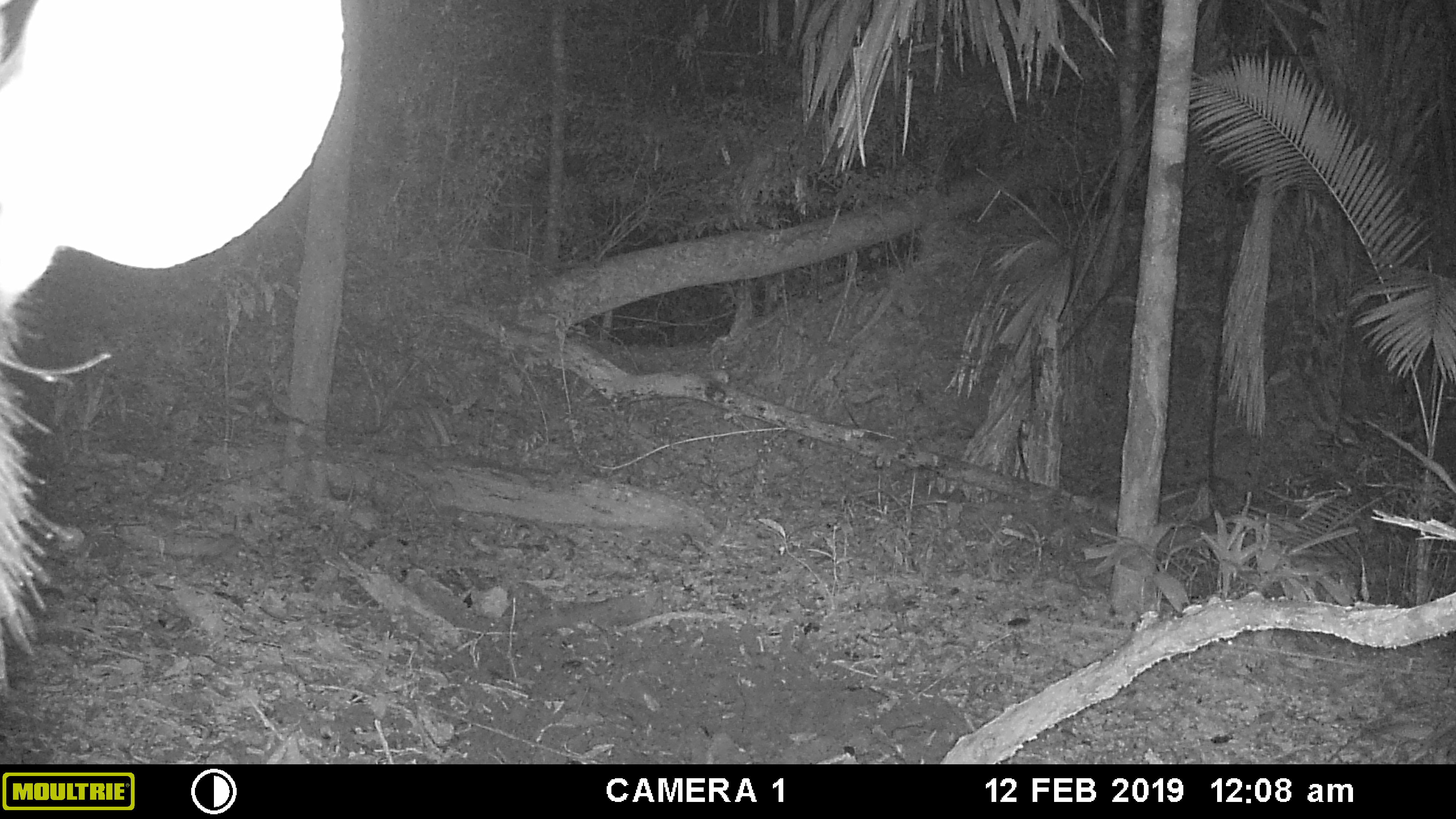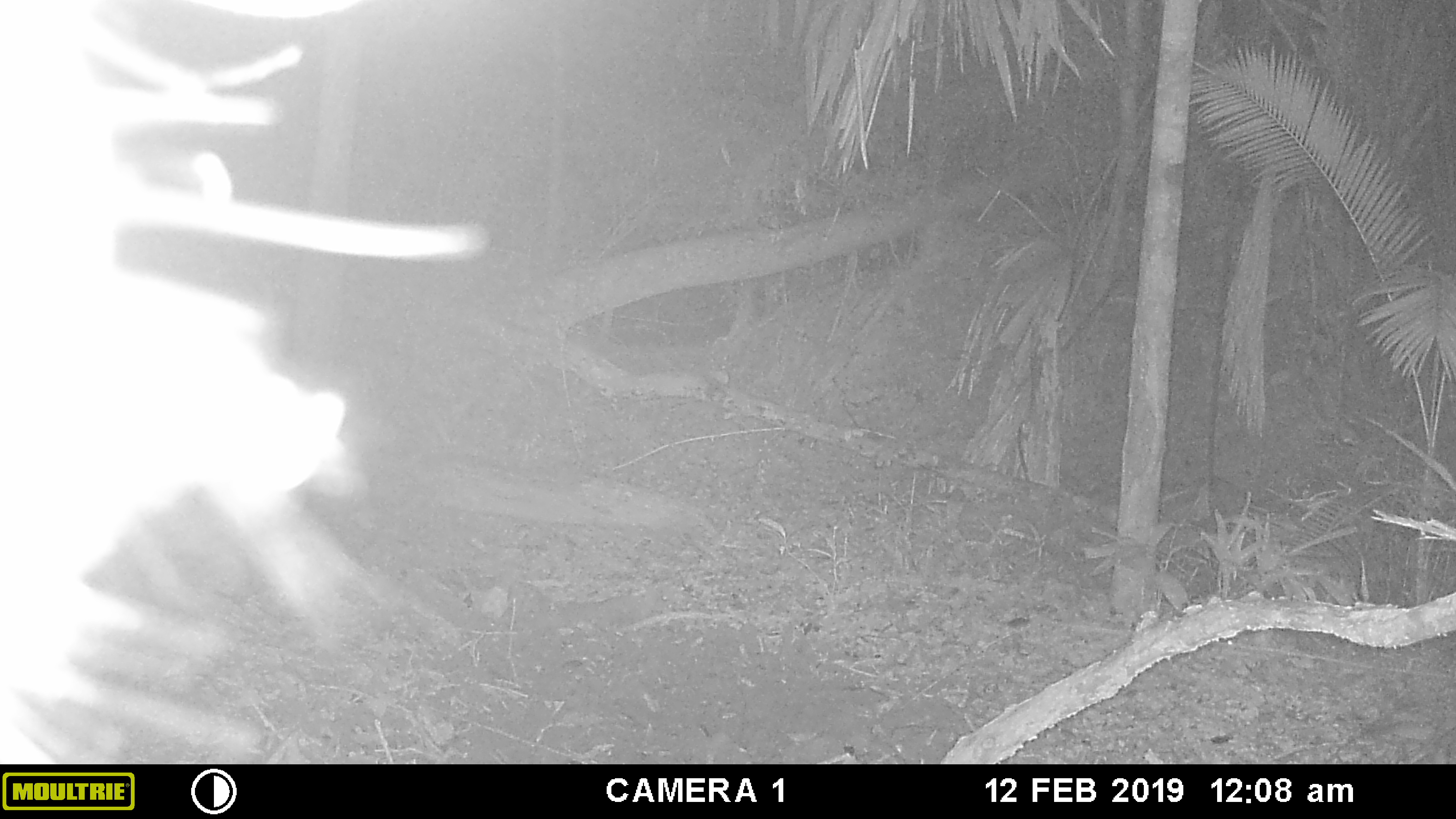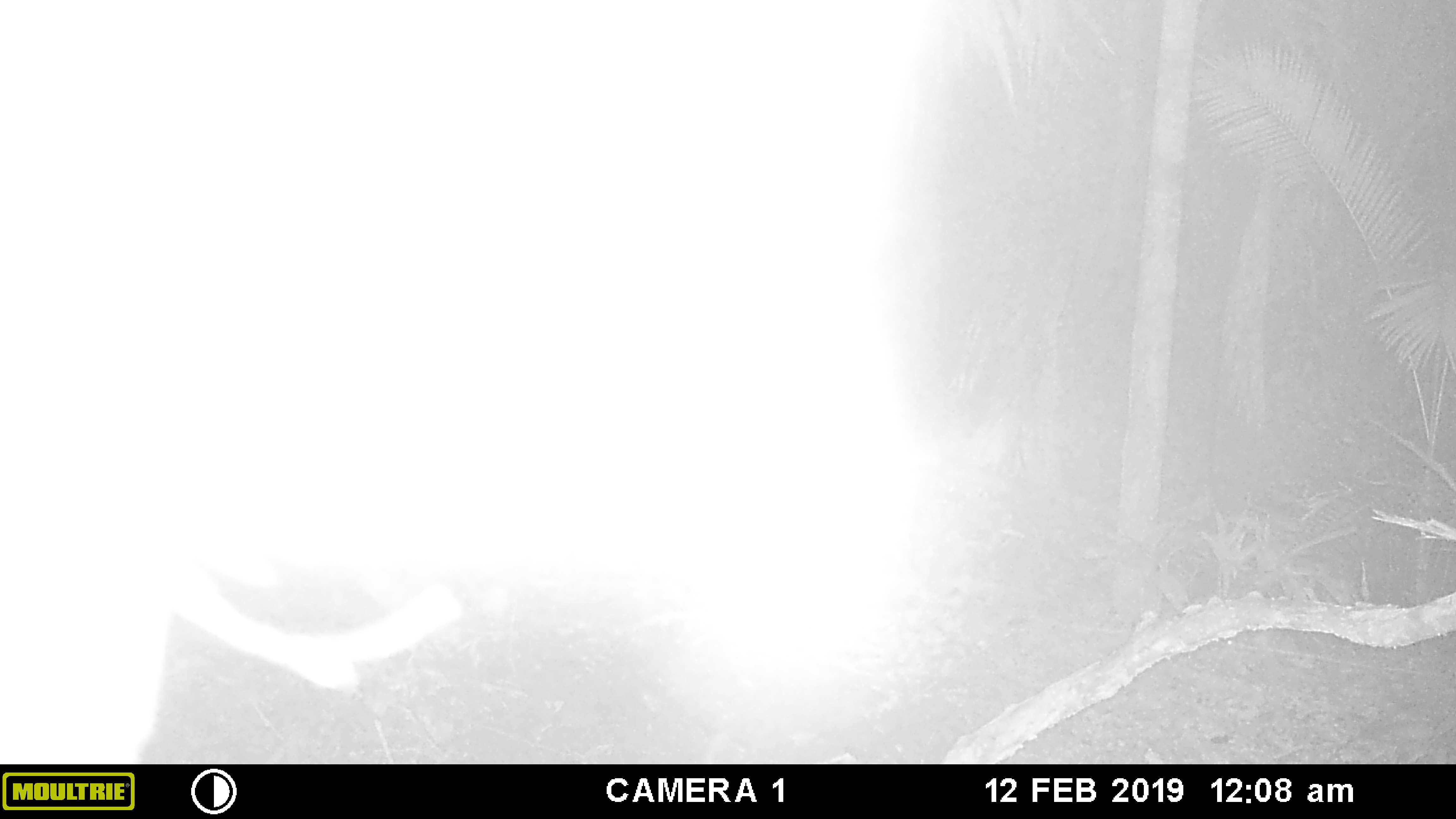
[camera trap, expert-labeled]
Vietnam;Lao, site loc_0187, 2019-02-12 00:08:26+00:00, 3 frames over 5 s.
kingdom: Animalia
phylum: Chordata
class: Mammalia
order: Artiodactyla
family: Cervidae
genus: Rusa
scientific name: Rusa unicolor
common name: sambar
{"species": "sambar (Rusa unicolor)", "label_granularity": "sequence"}